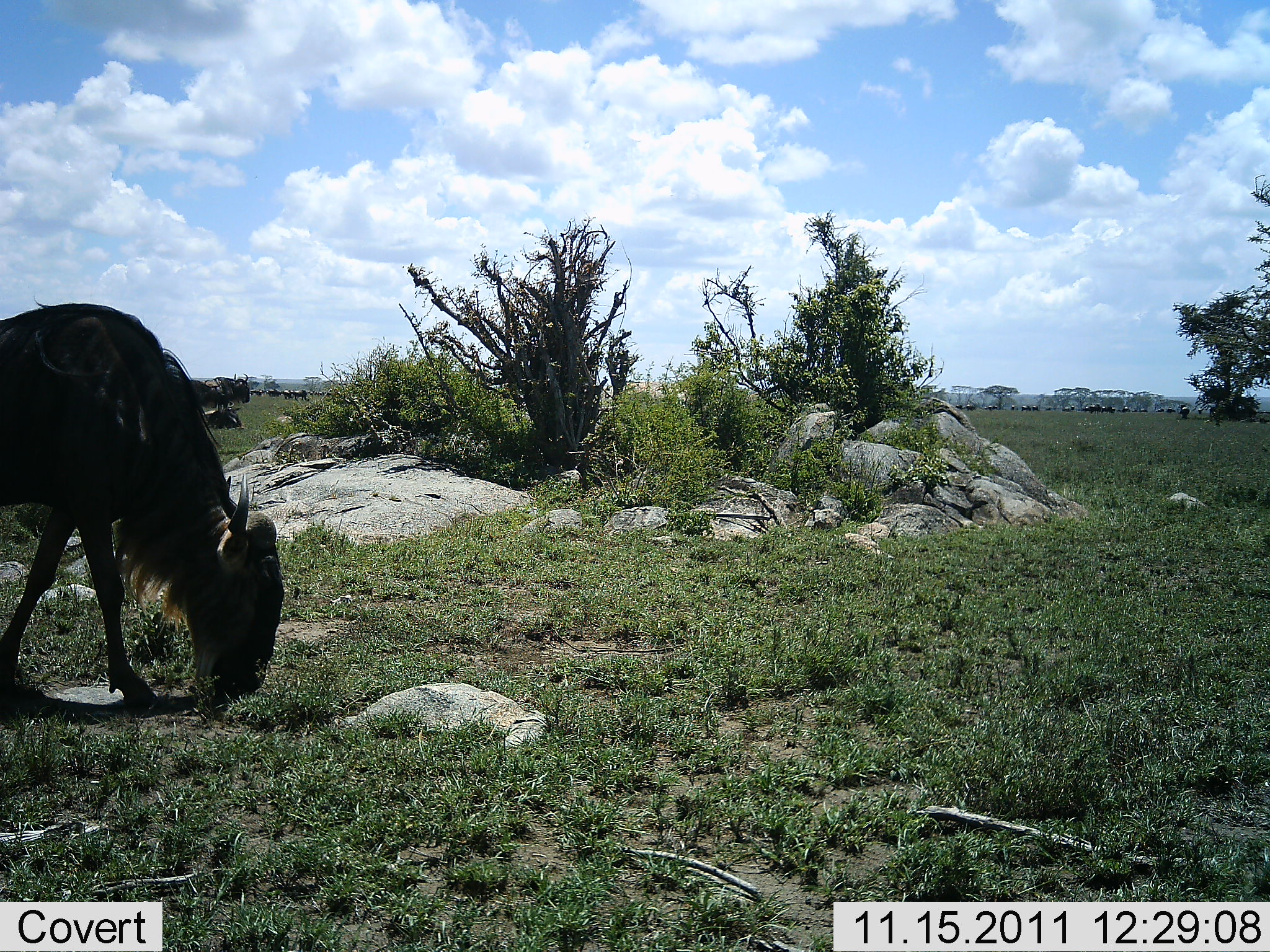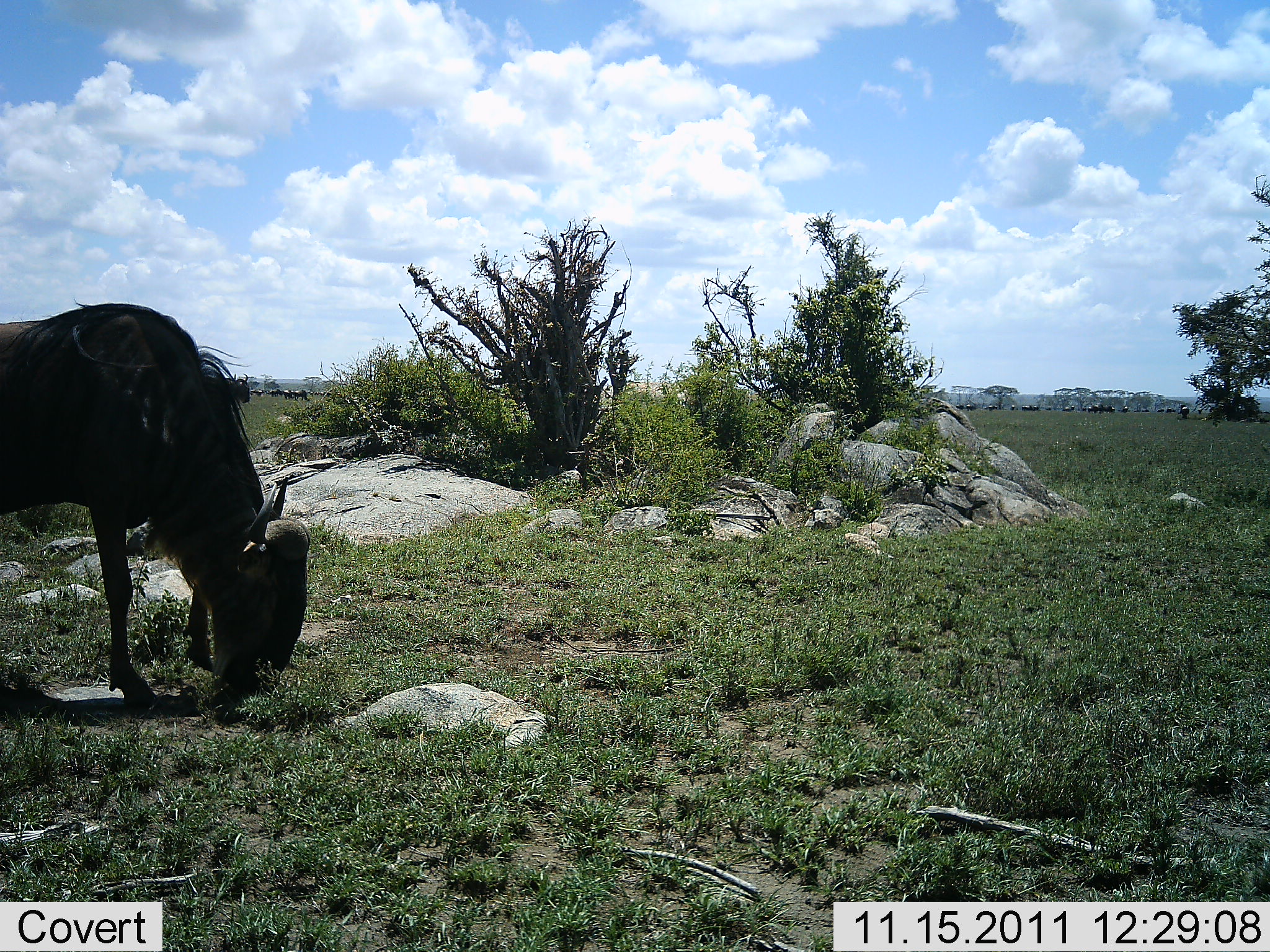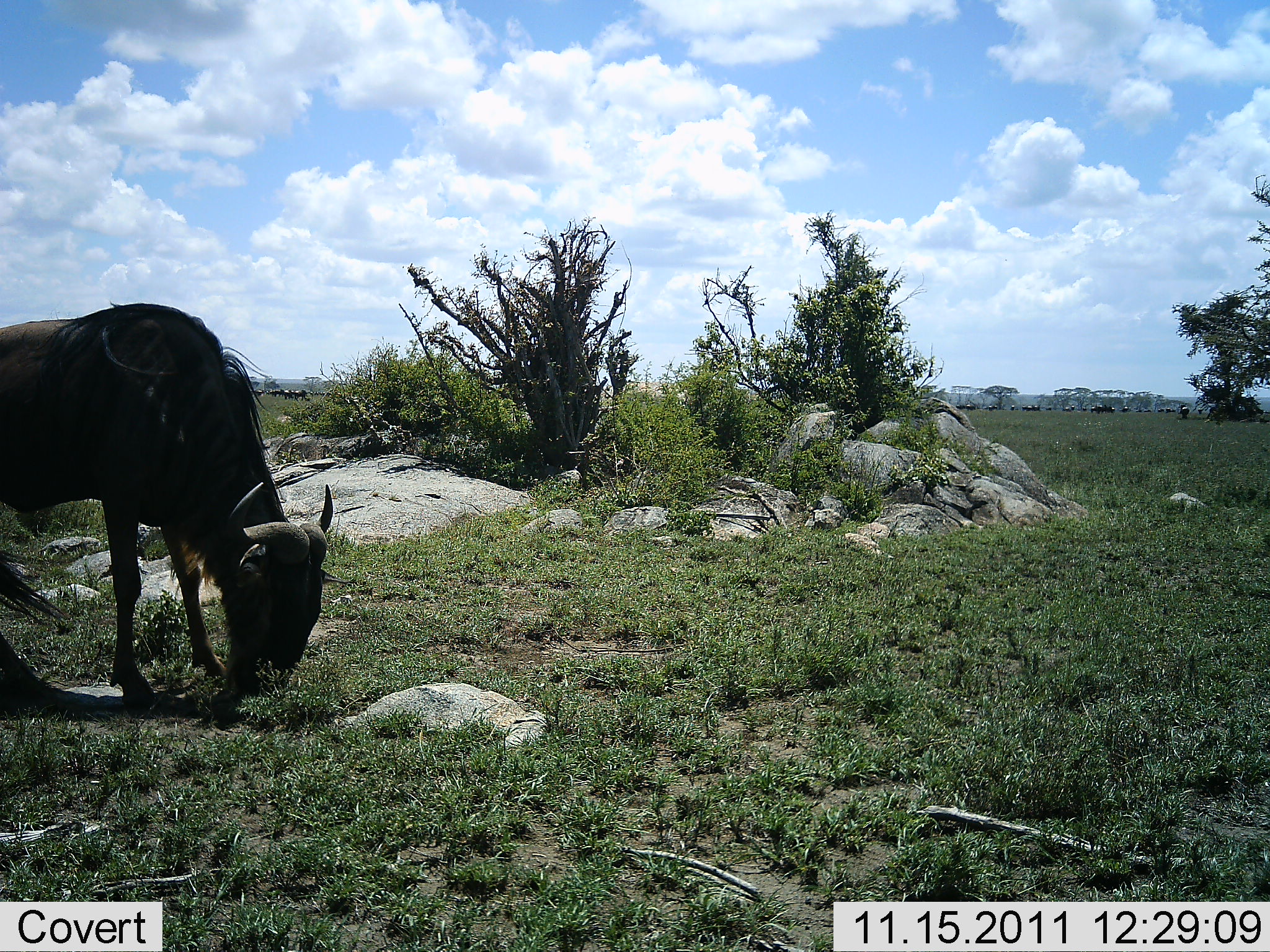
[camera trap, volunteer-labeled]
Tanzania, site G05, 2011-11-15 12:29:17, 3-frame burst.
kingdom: Animalia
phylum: Chordata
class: Mammalia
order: Artiodactyla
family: Bovidae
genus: Connochaetes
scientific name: Connochaetes taurinus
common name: blue wildebeest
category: wildebeest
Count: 1.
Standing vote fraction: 38%.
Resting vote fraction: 0%.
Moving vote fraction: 19%.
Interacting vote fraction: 0%.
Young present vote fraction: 0%.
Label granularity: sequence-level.